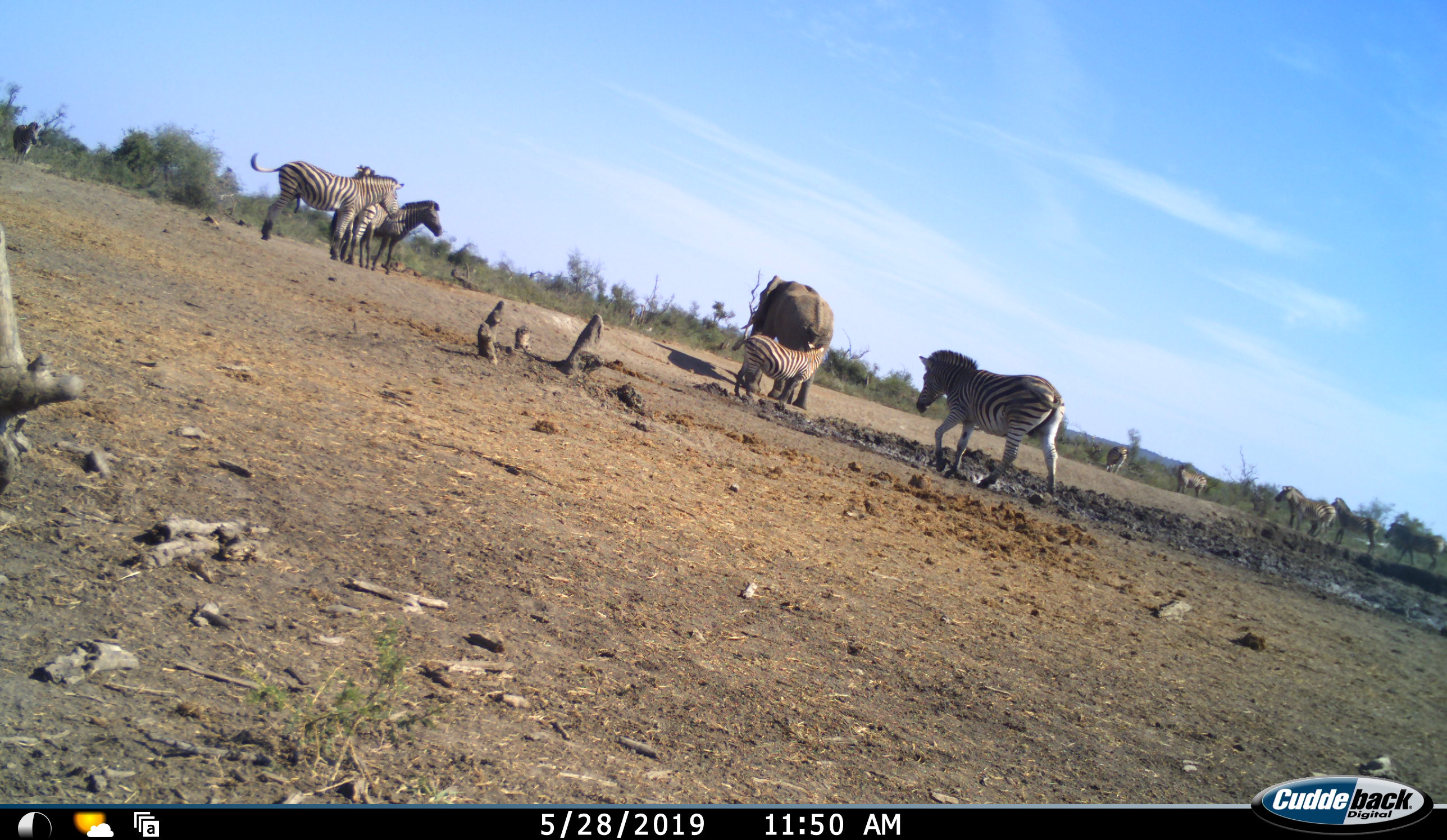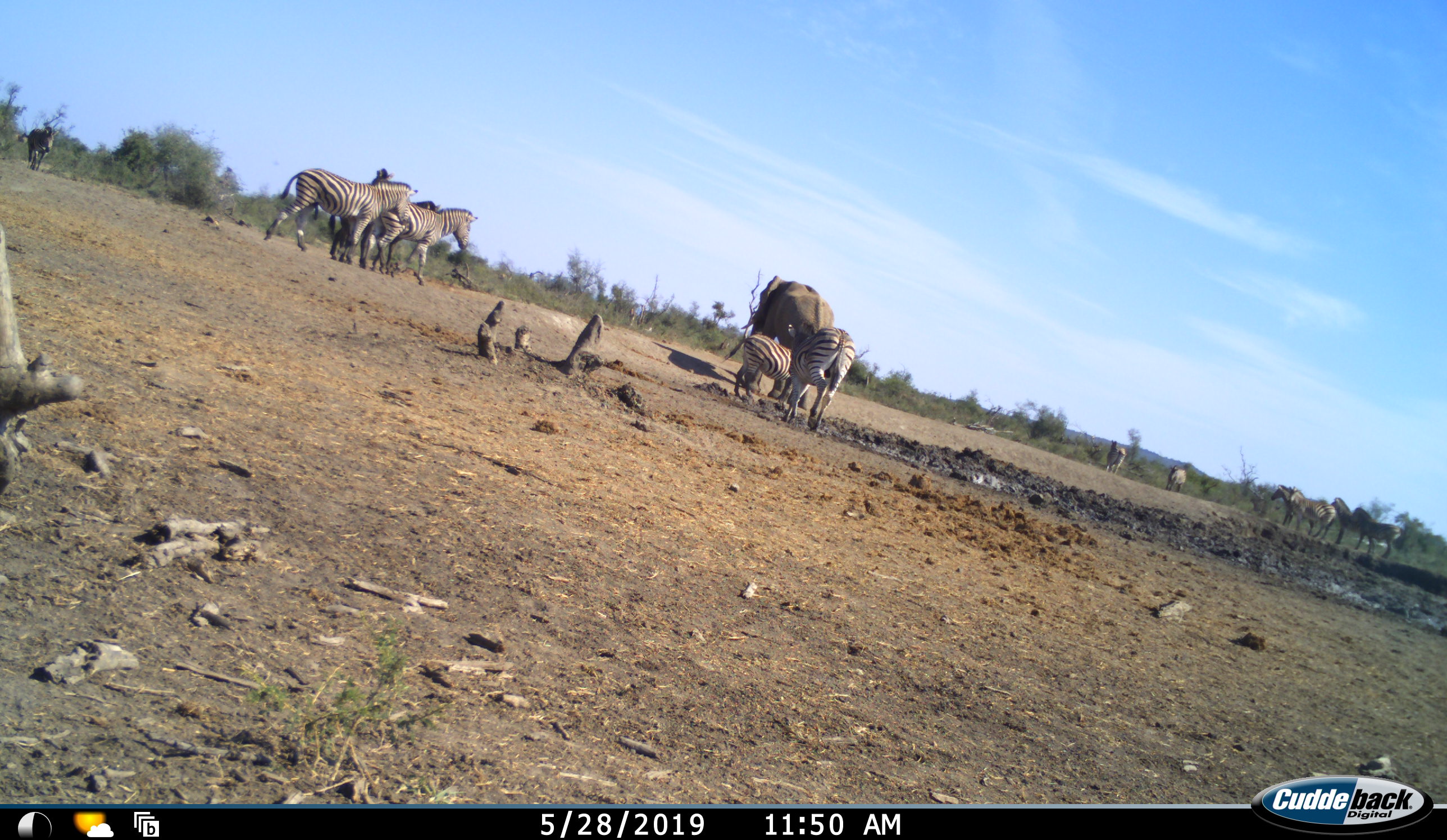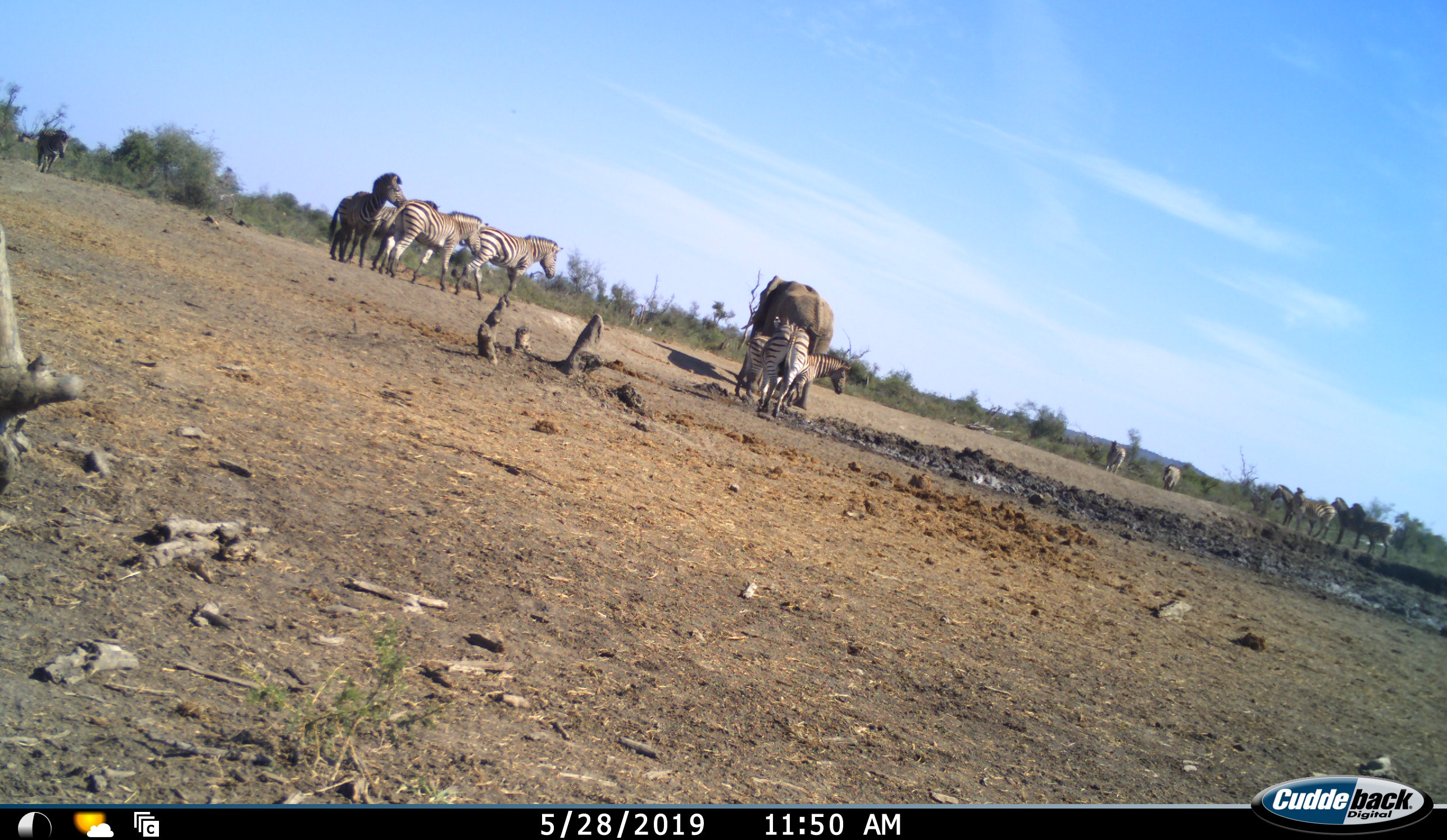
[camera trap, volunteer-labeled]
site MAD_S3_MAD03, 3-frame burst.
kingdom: Animalia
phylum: Chordata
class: Mammalia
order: Proboscidea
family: Elephantidae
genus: Loxodonta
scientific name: Loxodonta africana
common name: african bush elephant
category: elephant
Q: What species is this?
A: Elephant (african bush elephant) (Loxodonta africana).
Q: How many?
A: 1.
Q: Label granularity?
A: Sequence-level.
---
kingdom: Animalia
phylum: Chordata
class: Mammalia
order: Perissodactyla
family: Equidae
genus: Equus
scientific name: Equus quagga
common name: plains zebra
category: zebraplains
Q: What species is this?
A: Zebraplains (plains zebra) (Equus quagga).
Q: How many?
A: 11-50.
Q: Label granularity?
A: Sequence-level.